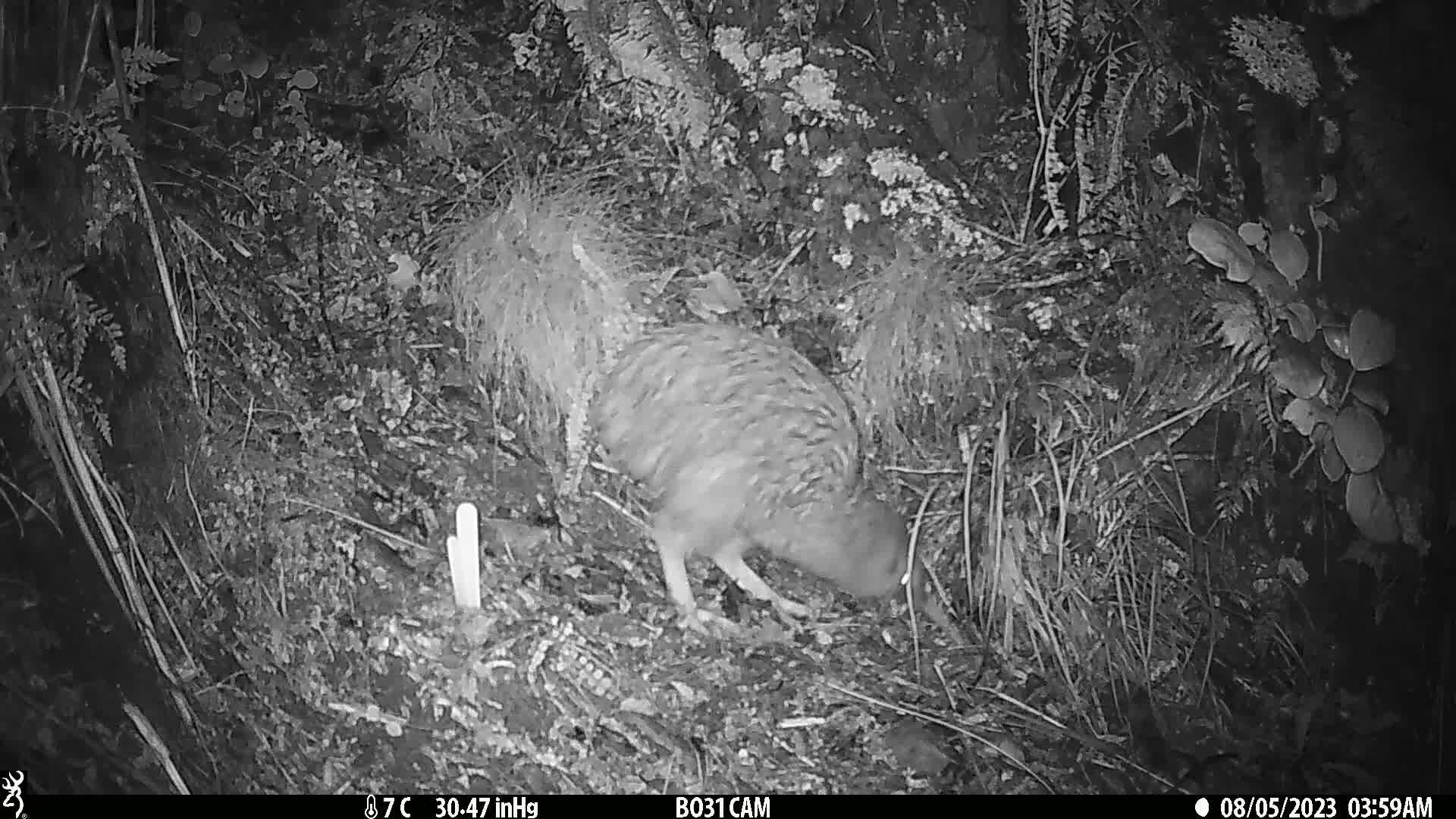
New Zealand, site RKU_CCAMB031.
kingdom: Animalia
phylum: Chordata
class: Aves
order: Apterygiformes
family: Apterygidae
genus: Apteryx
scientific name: Apteryx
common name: kiwi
Kiwi (Apteryx).